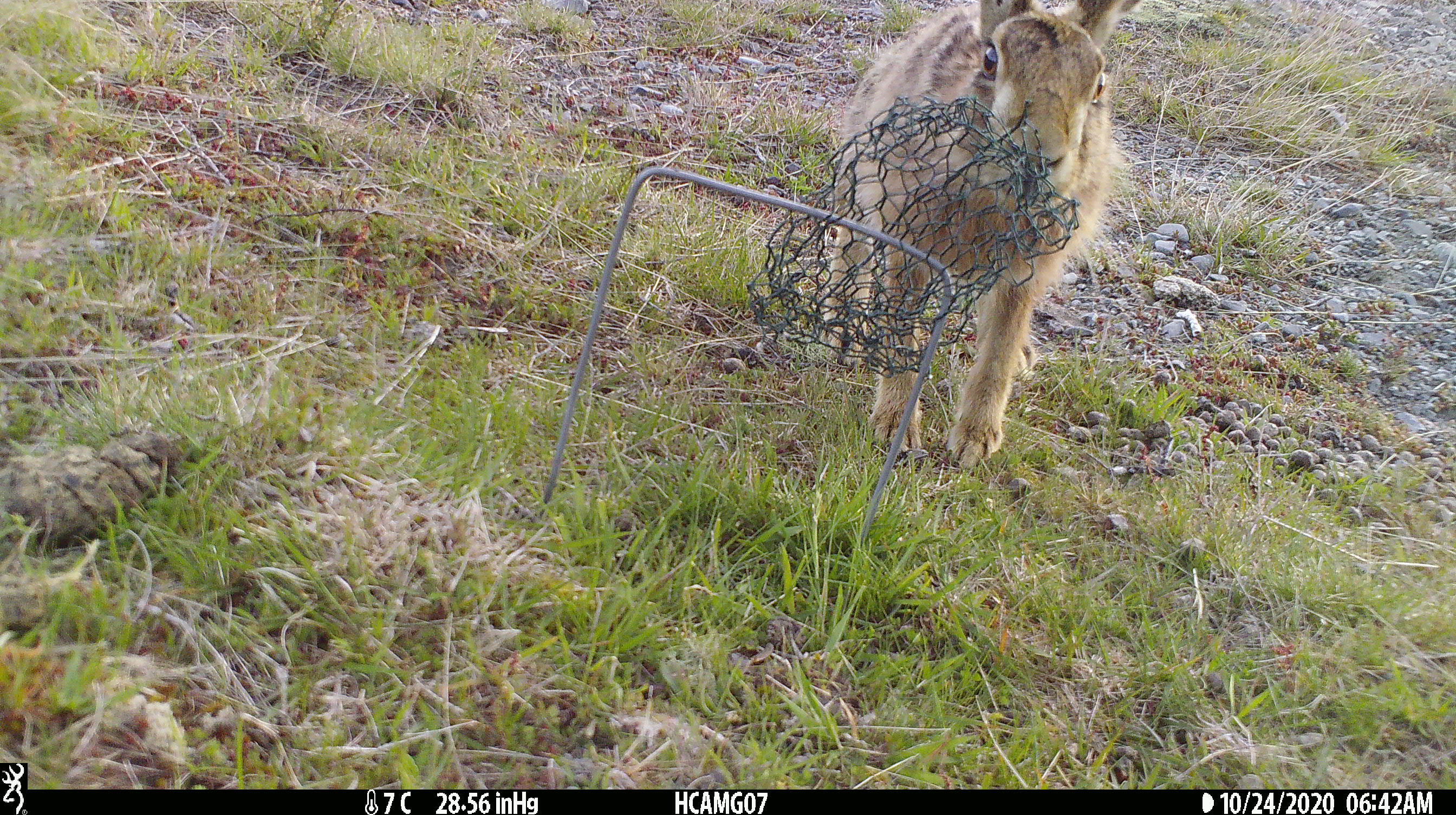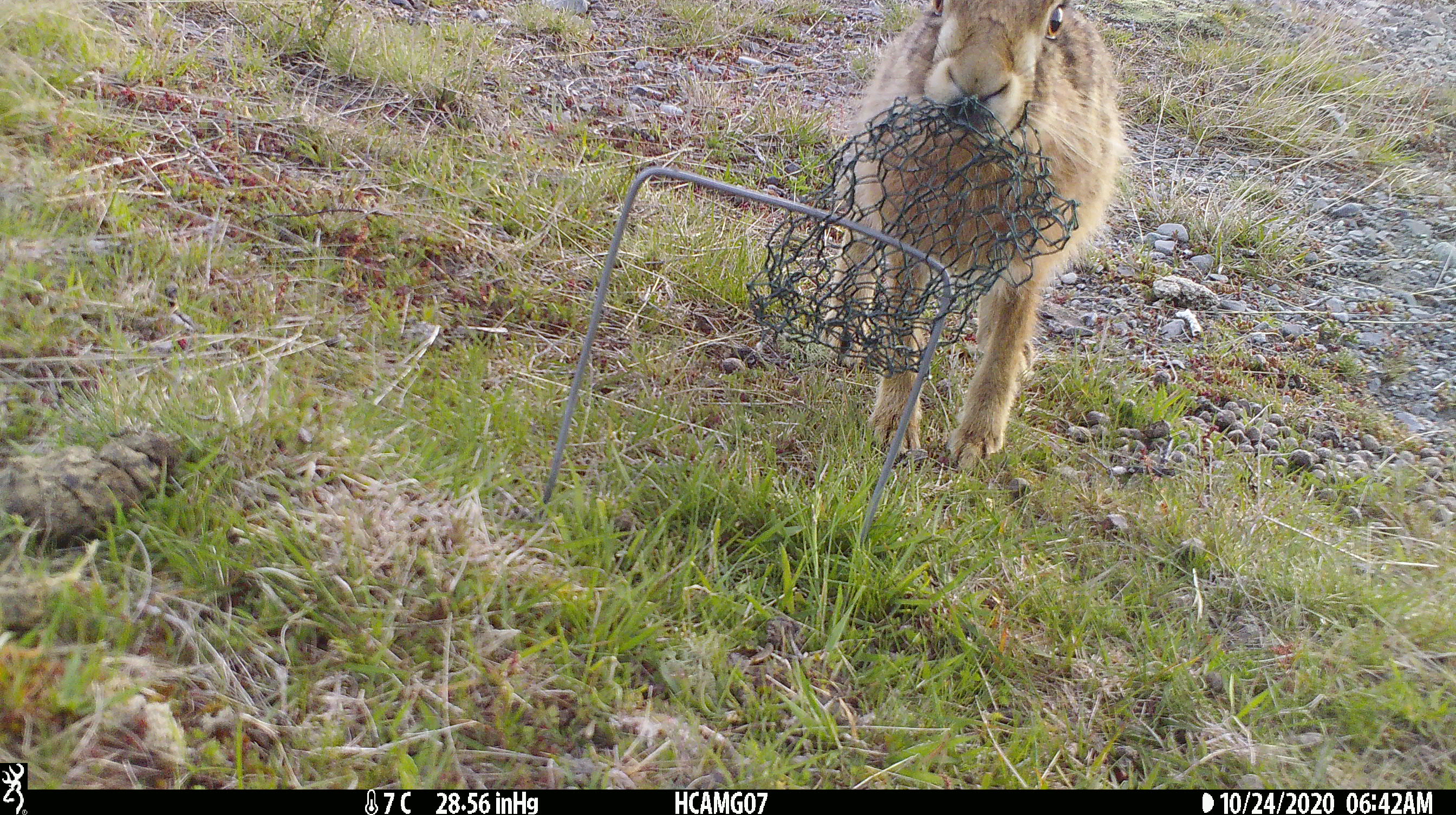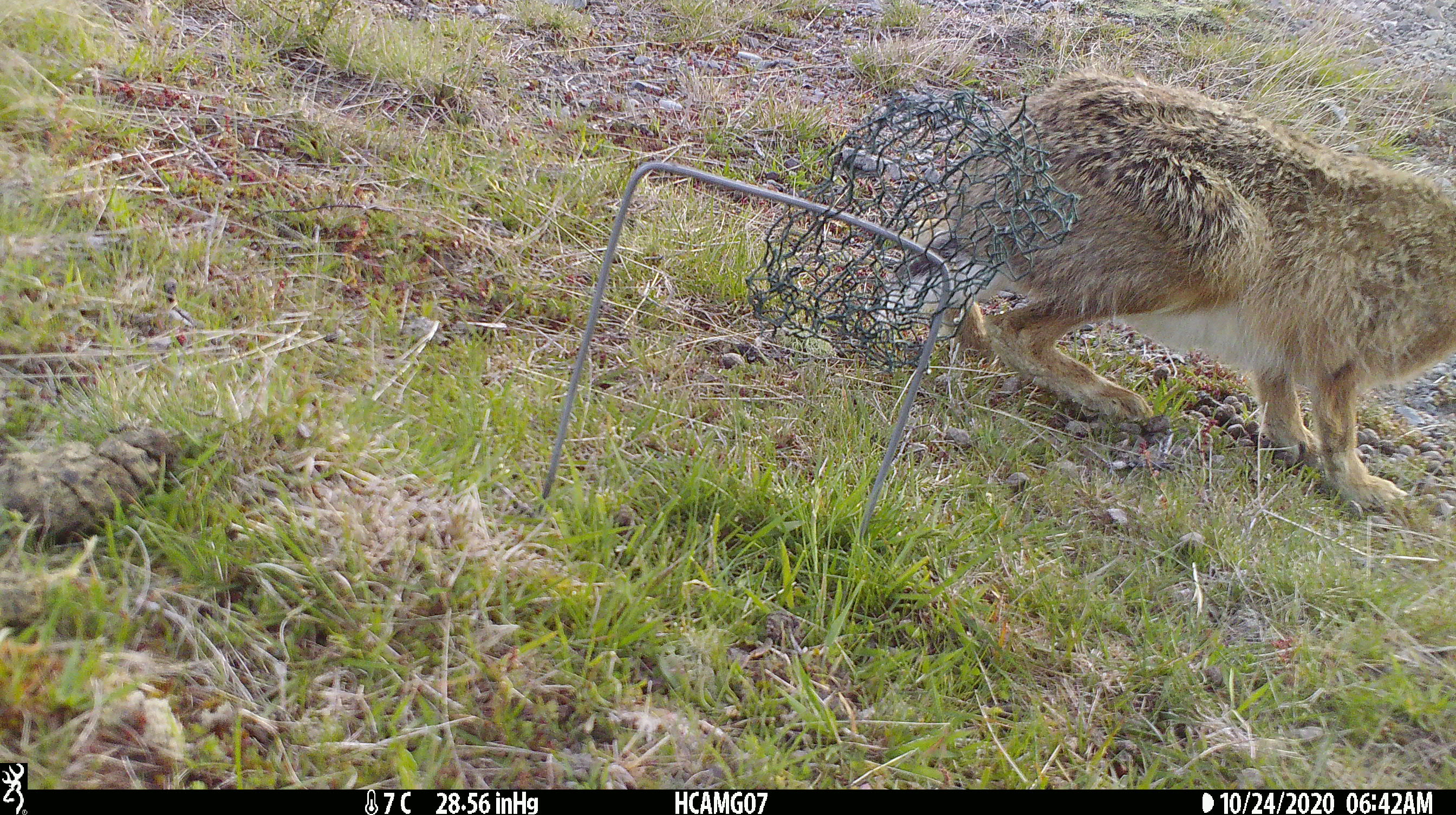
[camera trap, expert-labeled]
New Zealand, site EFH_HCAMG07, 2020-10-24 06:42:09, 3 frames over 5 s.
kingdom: Animalia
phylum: Chordata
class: Mammalia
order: Lagomorpha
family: Leporidae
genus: Lepus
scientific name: Lepus europaeus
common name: brown hare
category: hare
Hare (brown hare) (Lepus europaeus).